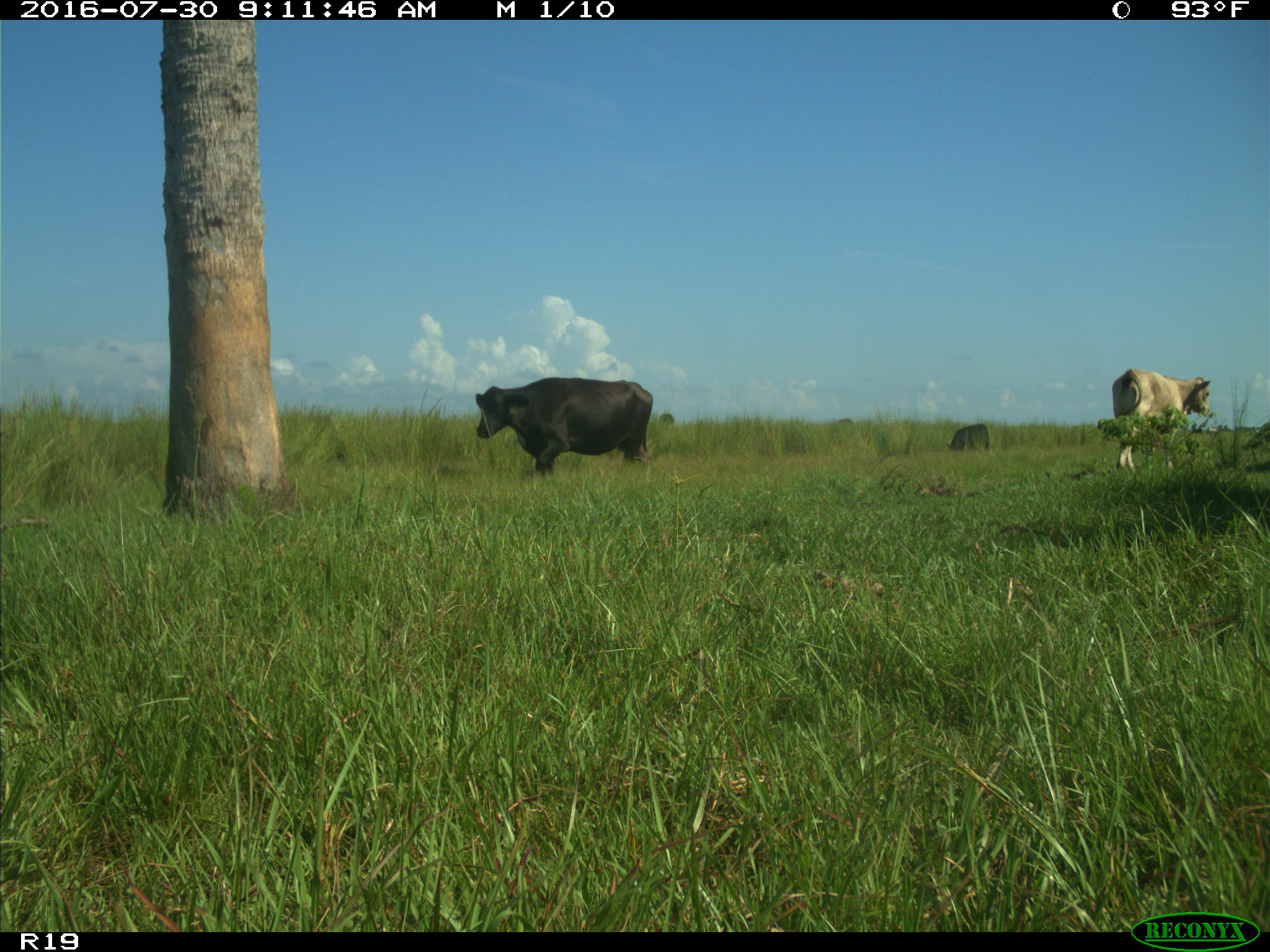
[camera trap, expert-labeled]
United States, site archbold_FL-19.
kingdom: Animalia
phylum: Chordata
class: Mammalia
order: Artiodactyla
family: Bovidae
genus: Bos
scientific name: Bos taurus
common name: domestic cow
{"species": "Bos taurus (domestic cow)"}